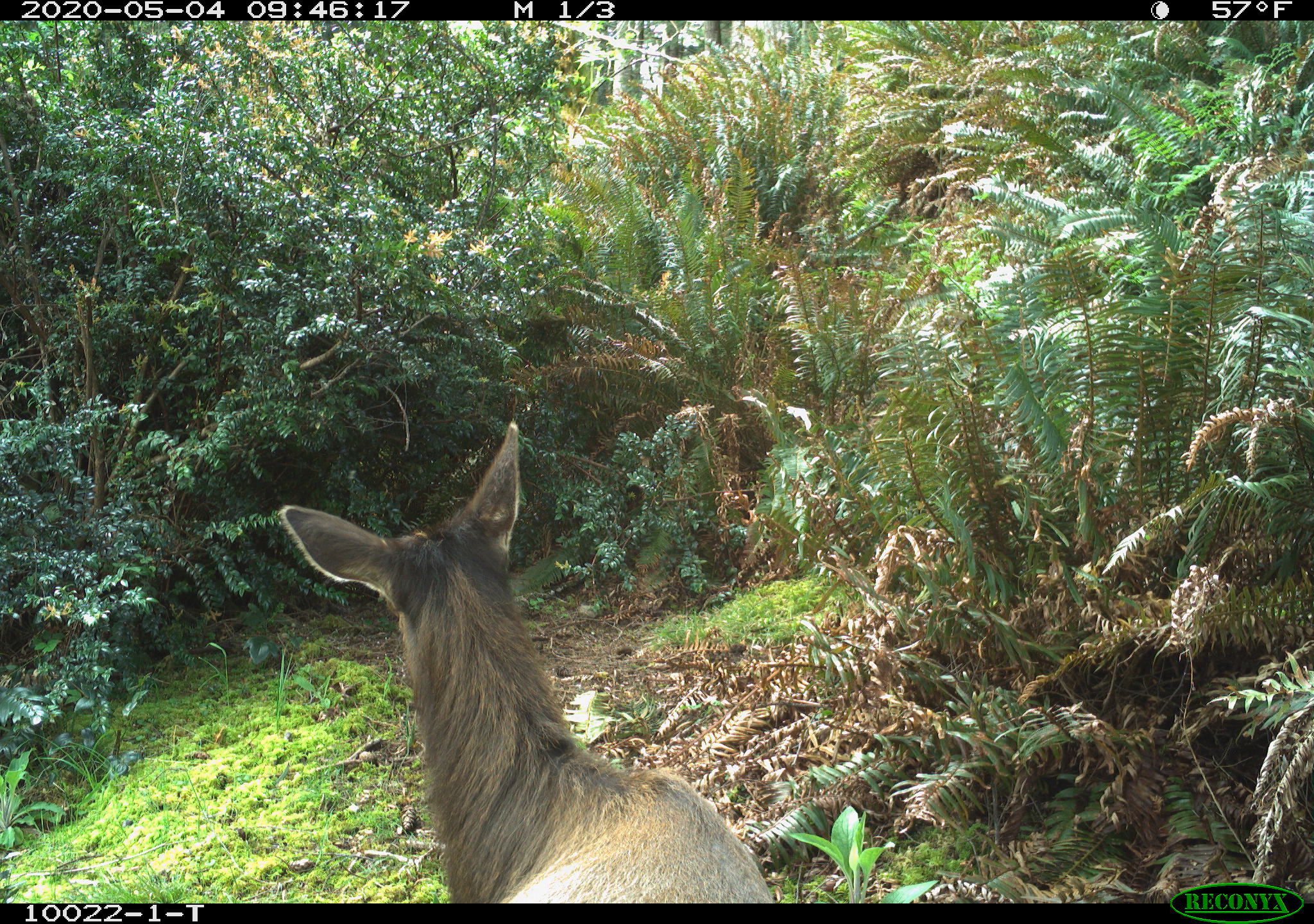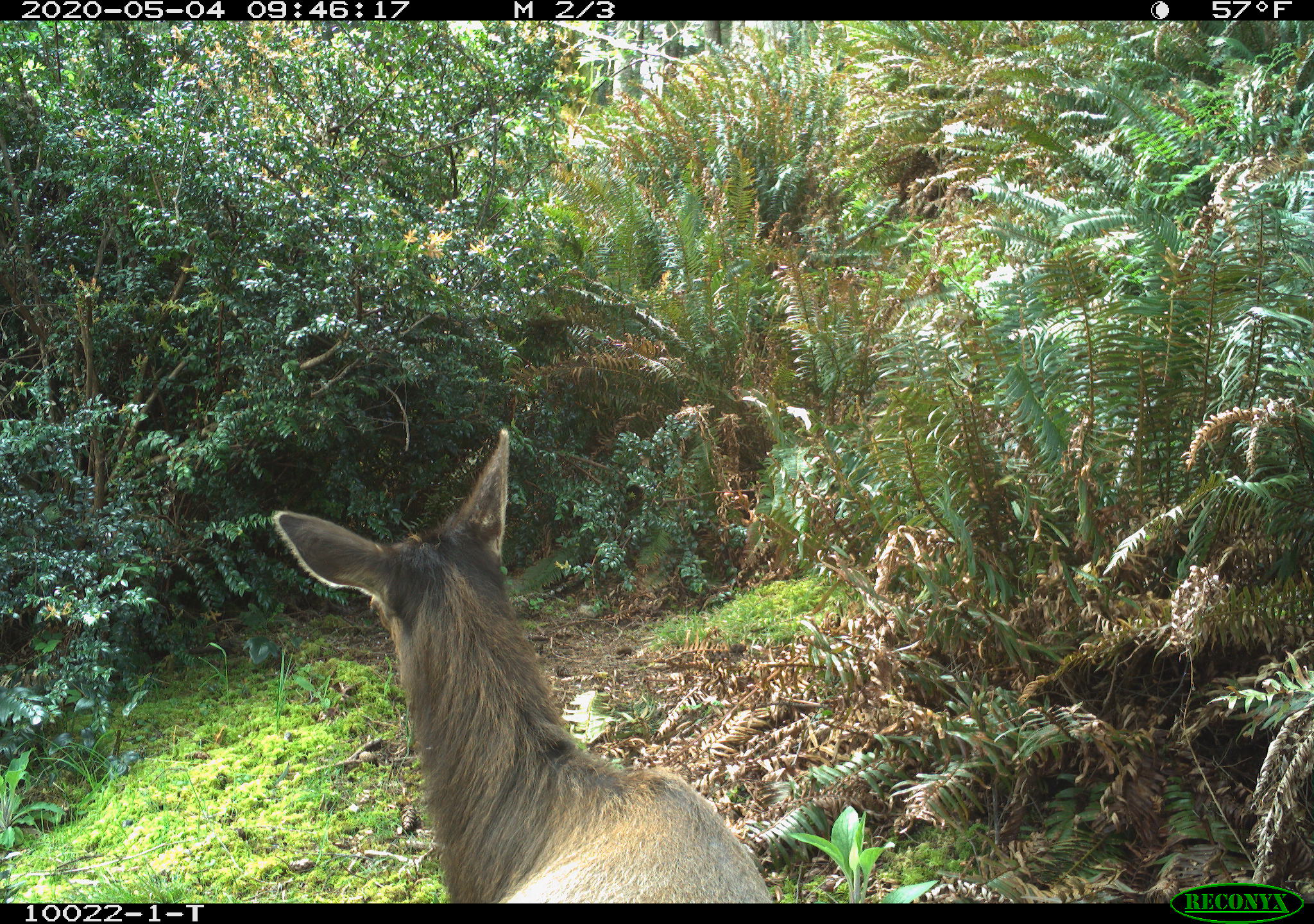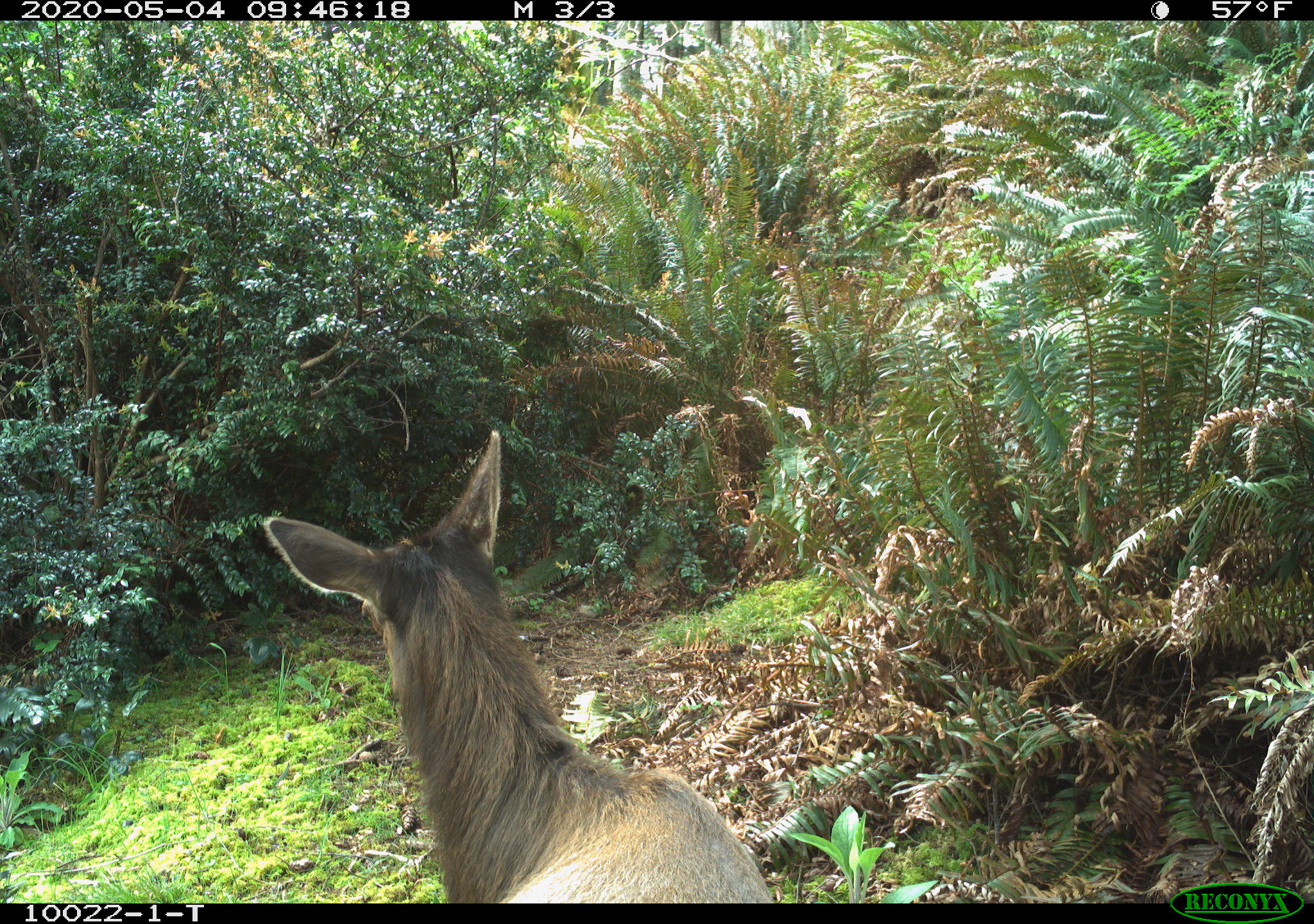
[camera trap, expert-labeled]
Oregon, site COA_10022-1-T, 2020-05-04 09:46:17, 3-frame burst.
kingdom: Animalia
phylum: Chordata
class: Mammalia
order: Artiodactyla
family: Cervidae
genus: Cervus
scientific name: Cervus canadensis roosevelti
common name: roosevelt elk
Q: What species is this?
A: Roosevelt elk (Cervus canadensis roosevelti).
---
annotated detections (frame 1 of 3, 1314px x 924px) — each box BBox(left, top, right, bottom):
roosevelt elk: BBox(274, 411, 781, 899)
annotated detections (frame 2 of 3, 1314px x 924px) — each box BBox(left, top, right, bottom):
roosevelt elk: BBox(266, 420, 779, 895)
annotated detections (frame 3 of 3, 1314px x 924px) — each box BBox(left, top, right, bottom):
roosevelt elk: BBox(259, 426, 775, 897)